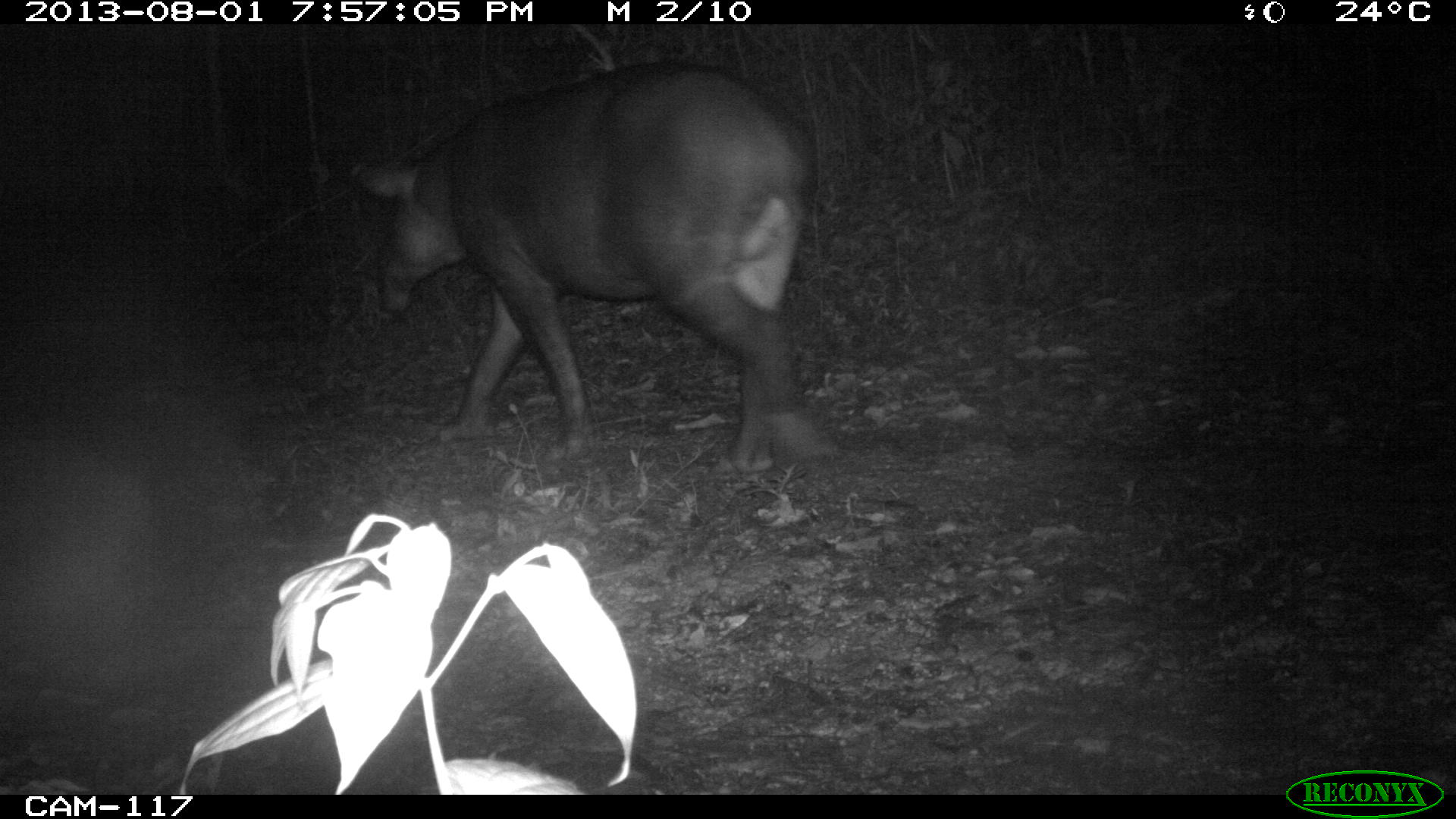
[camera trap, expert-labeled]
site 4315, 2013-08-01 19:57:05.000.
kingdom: Animalia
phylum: Chordata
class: Mammalia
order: Perissodactyla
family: Tapiridae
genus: Tapirus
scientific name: Tapirus bairdii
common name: baird's tapir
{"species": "Tapirus bairdii (baird's tapir)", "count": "1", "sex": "male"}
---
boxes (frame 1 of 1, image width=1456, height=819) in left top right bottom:
tapirus bairdii: 349 58 822 474